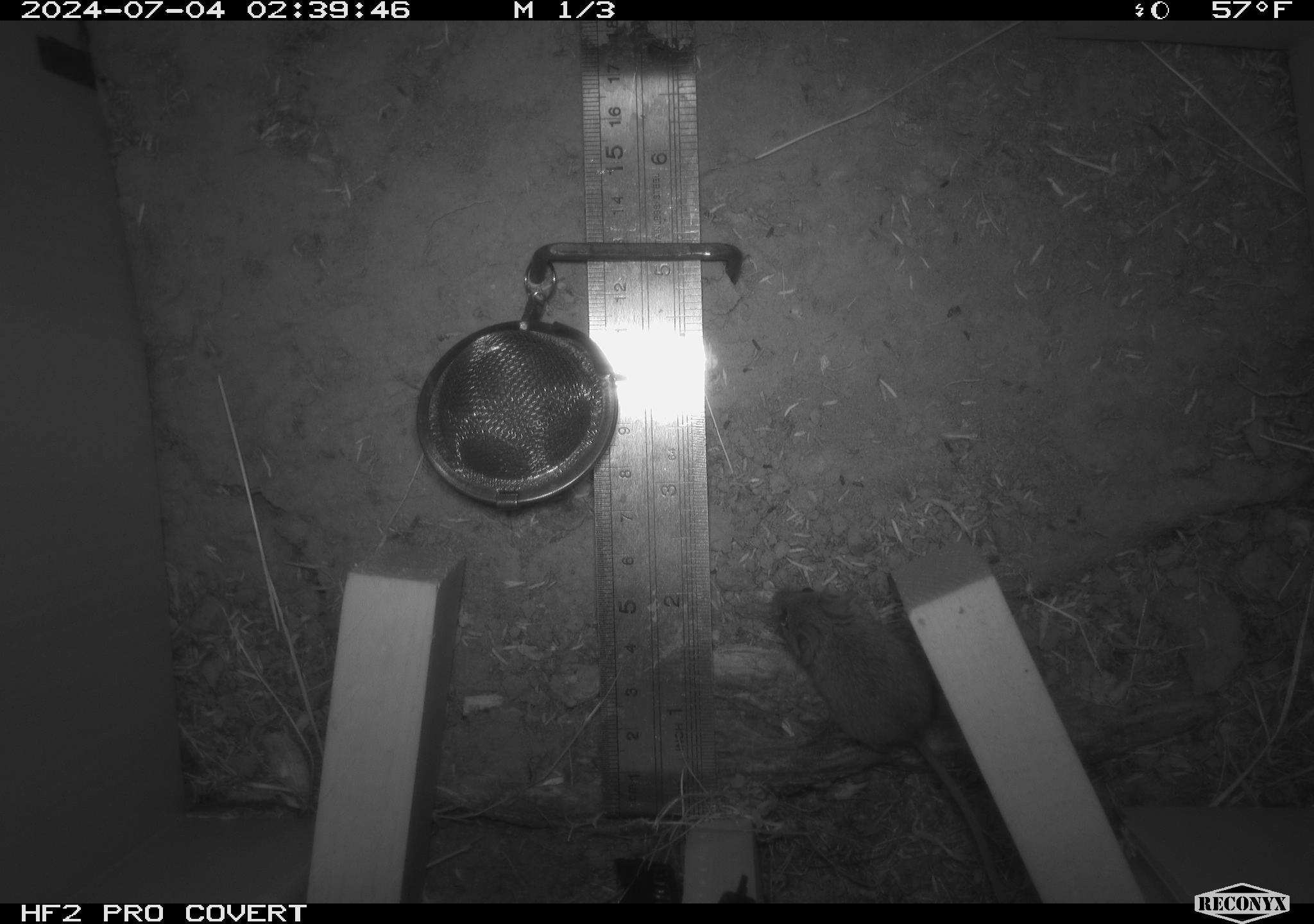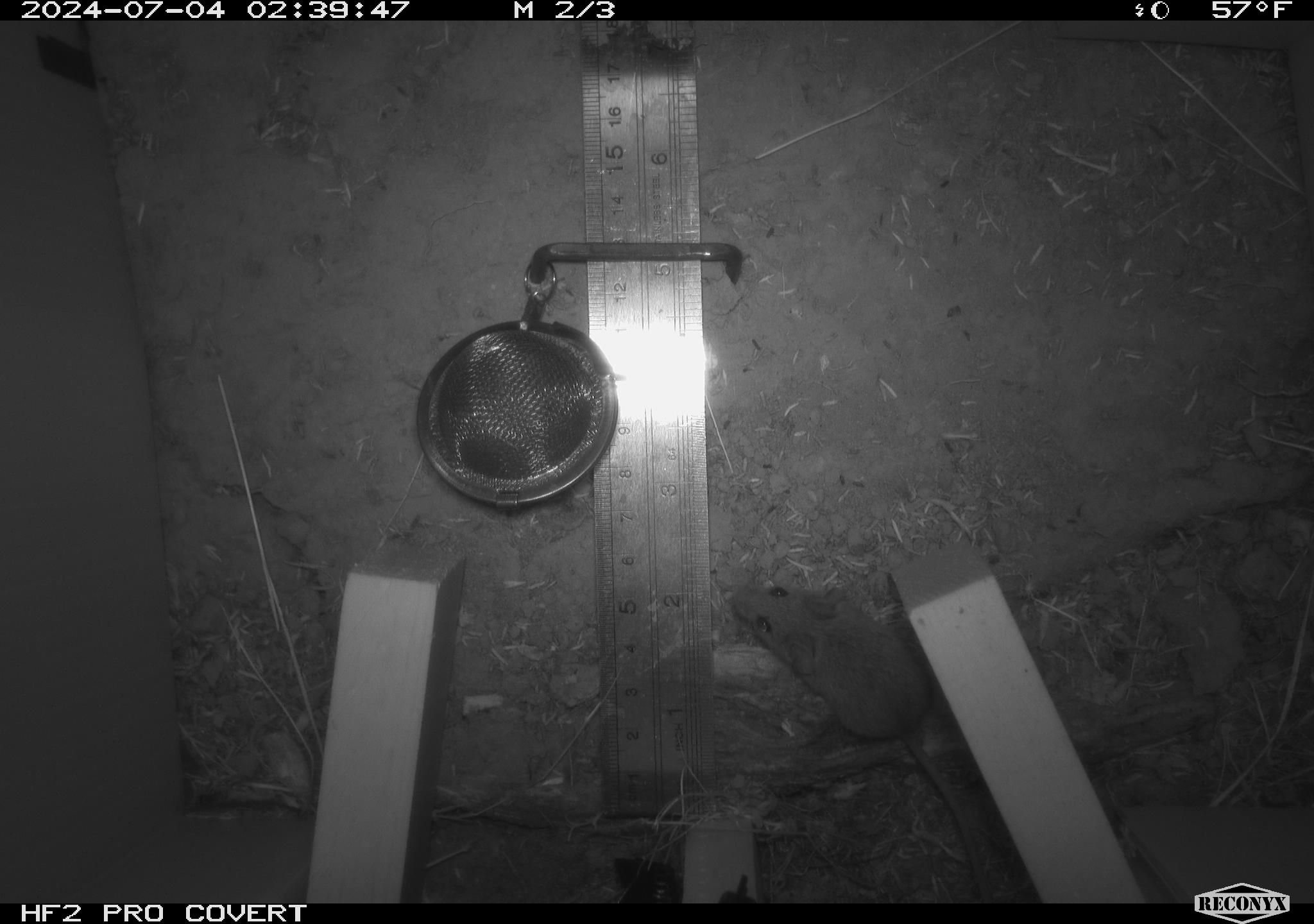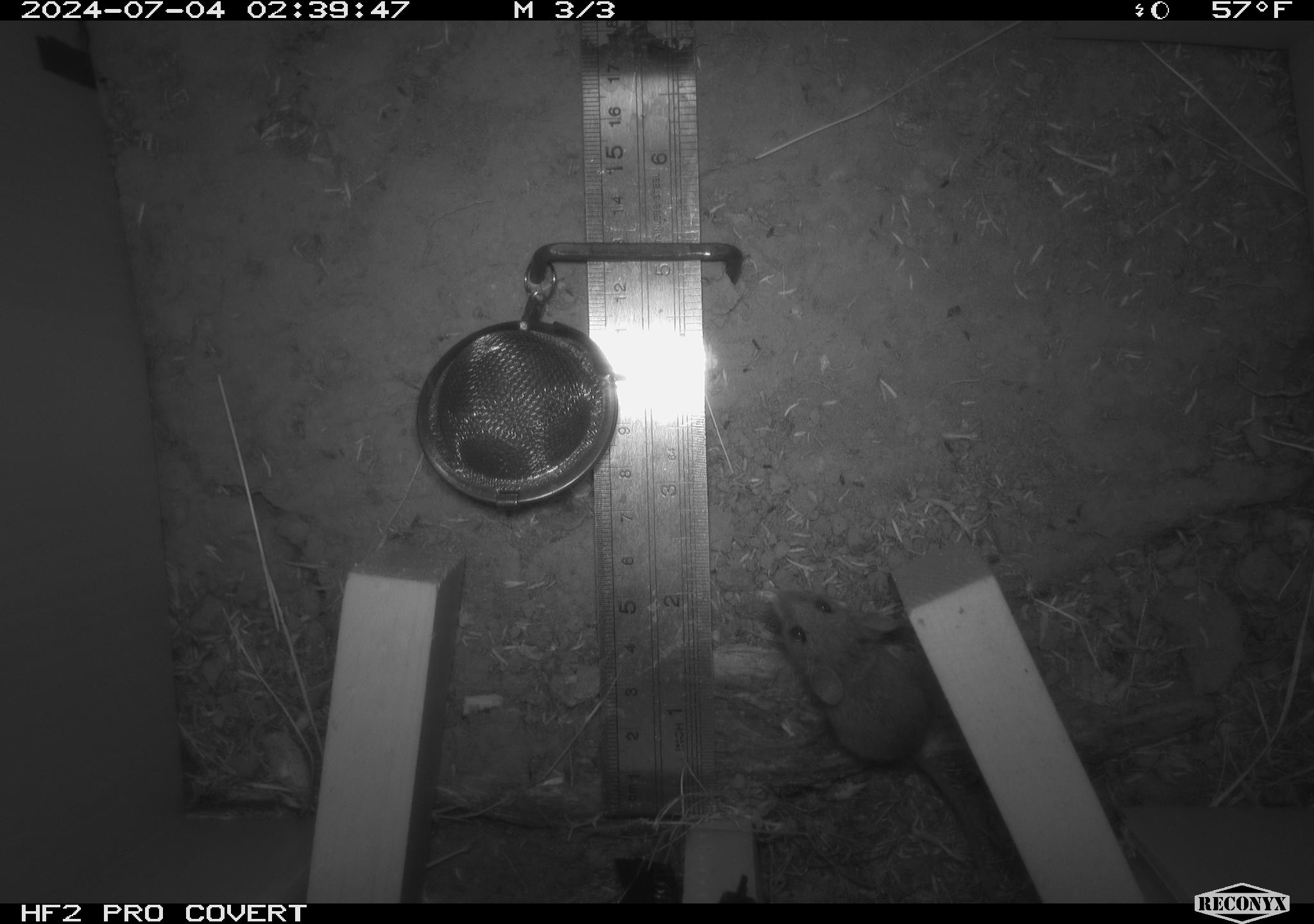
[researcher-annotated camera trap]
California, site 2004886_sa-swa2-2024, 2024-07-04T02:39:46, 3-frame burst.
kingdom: Animalia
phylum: Chordata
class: Mammalia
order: Rodentia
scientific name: Rodentia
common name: mouse species